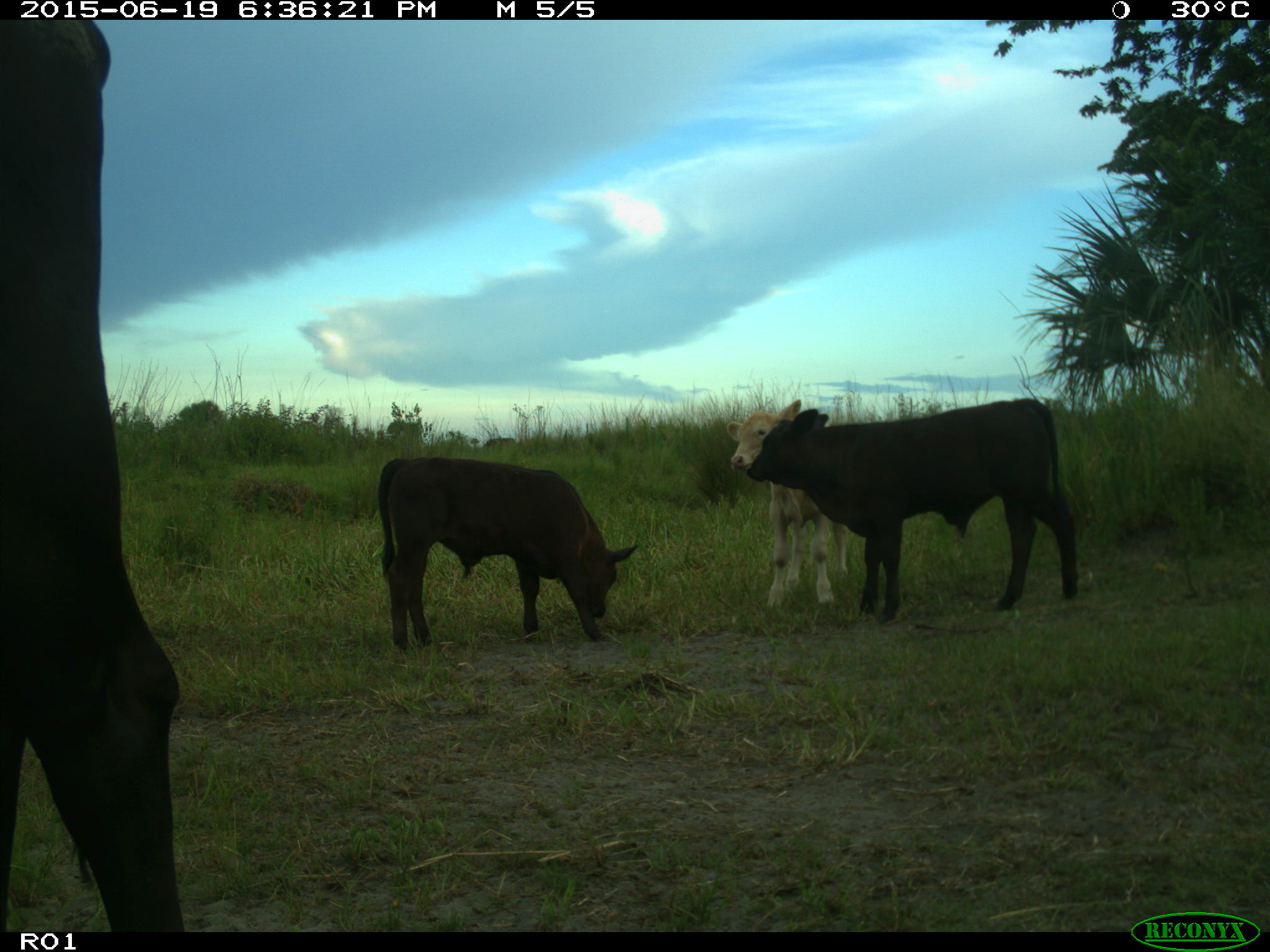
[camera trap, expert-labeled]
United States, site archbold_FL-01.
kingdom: Animalia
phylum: Chordata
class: Mammalia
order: Artiodactyla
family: Bovidae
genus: Bos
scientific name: Bos taurus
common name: domestic cow